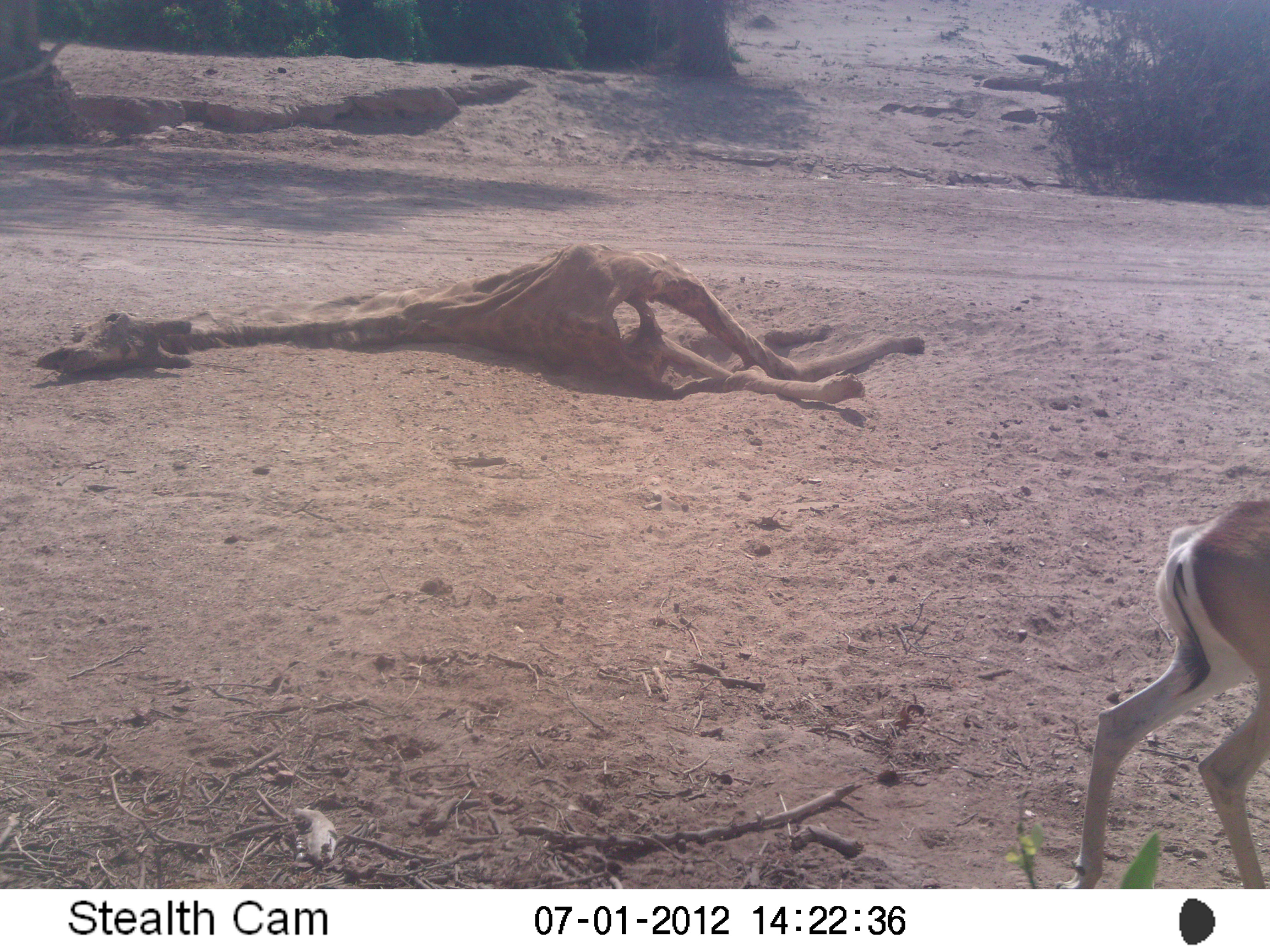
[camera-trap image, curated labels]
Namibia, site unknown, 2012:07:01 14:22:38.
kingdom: Animalia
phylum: Chordata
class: Mammalia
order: Artiodactyla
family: Bovidae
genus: Antidorcas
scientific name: Antidorcas marsupialis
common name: springbok